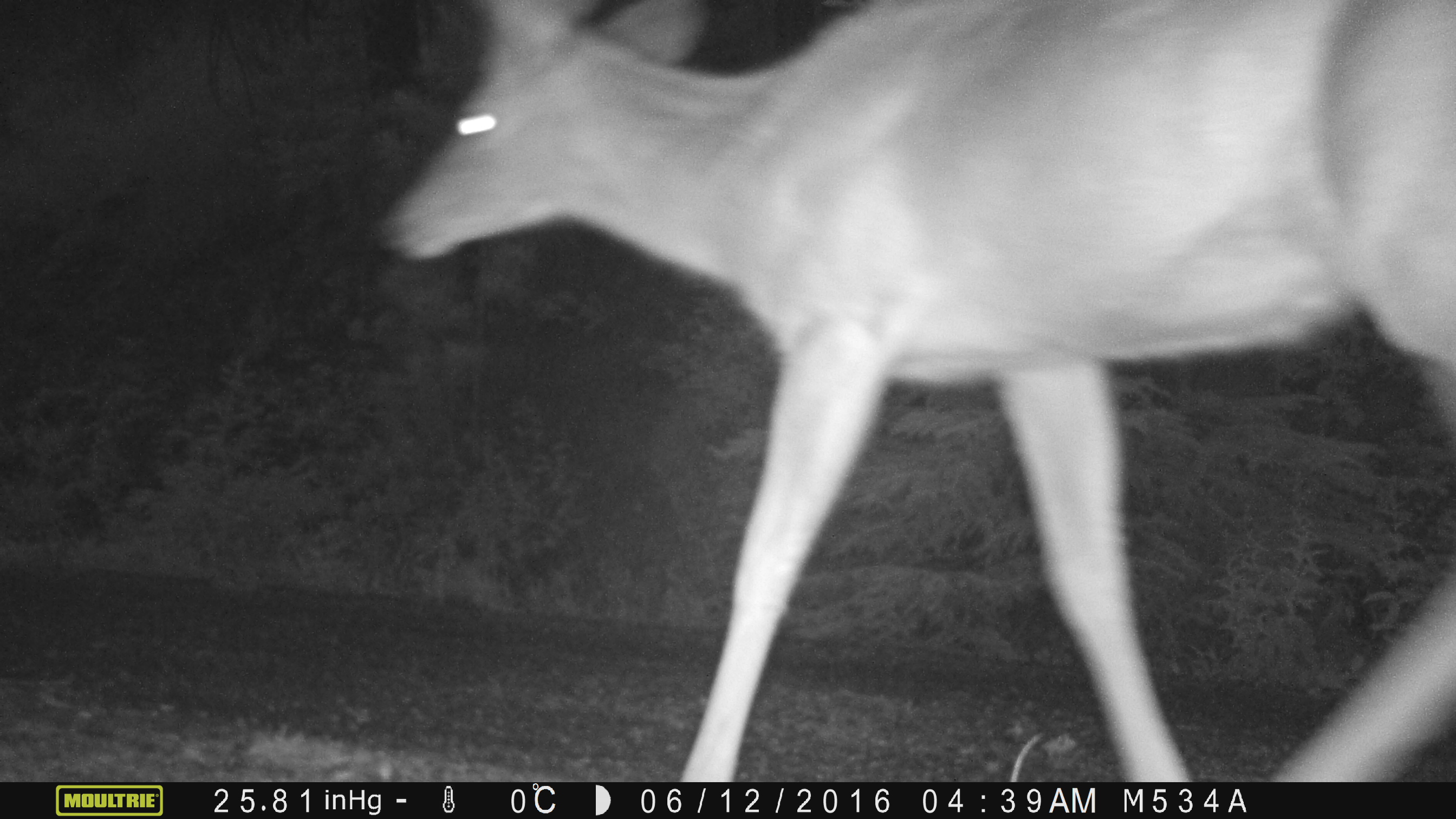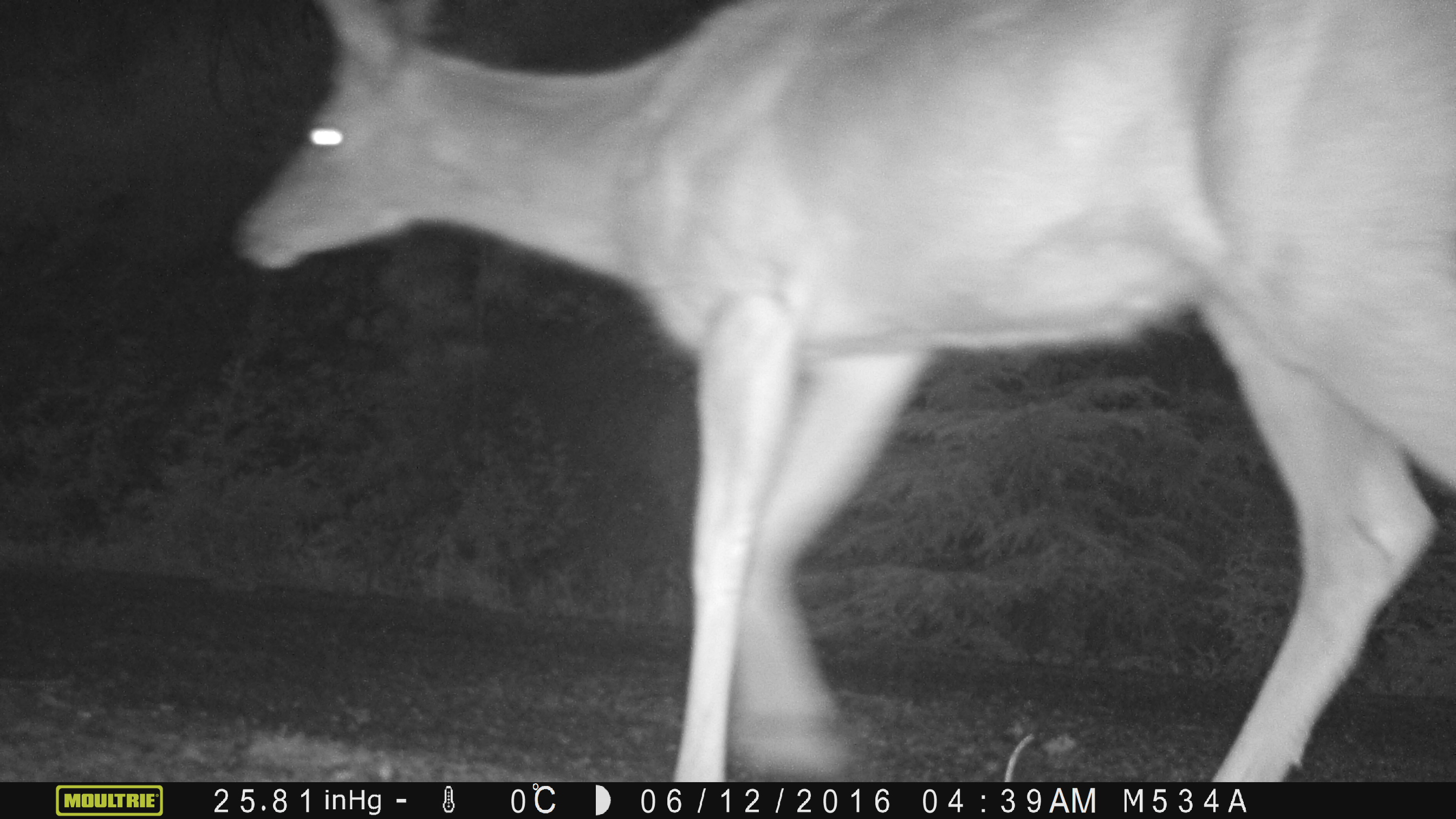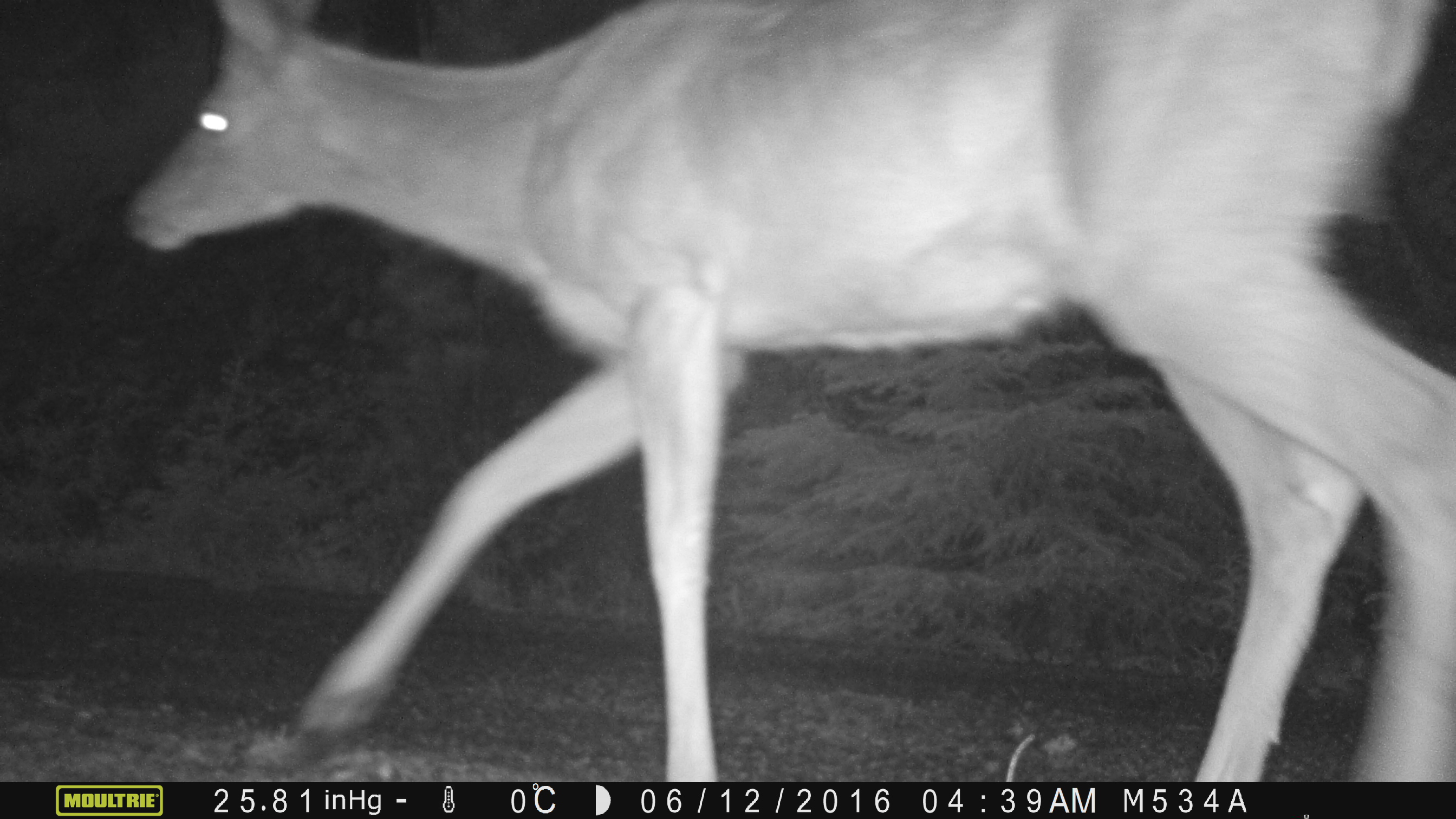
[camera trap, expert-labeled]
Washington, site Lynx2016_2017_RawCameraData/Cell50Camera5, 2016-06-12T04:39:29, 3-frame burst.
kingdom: Animalia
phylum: Chordata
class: Mammalia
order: Artiodactyla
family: Cervidae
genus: Odocoileus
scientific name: Odocoileus hemionus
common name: mule deer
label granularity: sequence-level